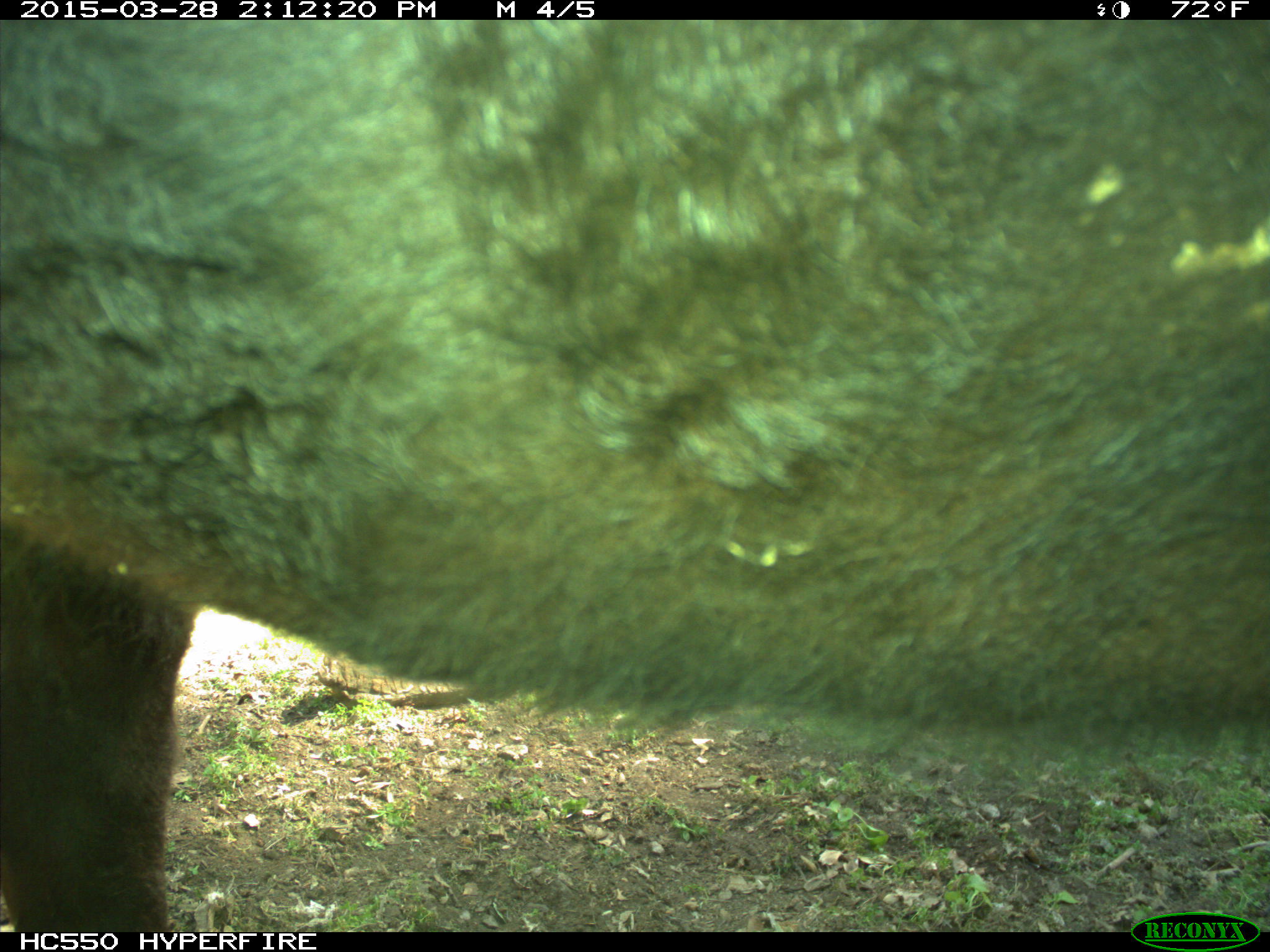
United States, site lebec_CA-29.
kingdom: Animalia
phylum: Chordata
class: Mammalia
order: Artiodactyla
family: Bovidae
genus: Bos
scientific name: Bos taurus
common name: domestic cow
Bos taurus (domestic cow).